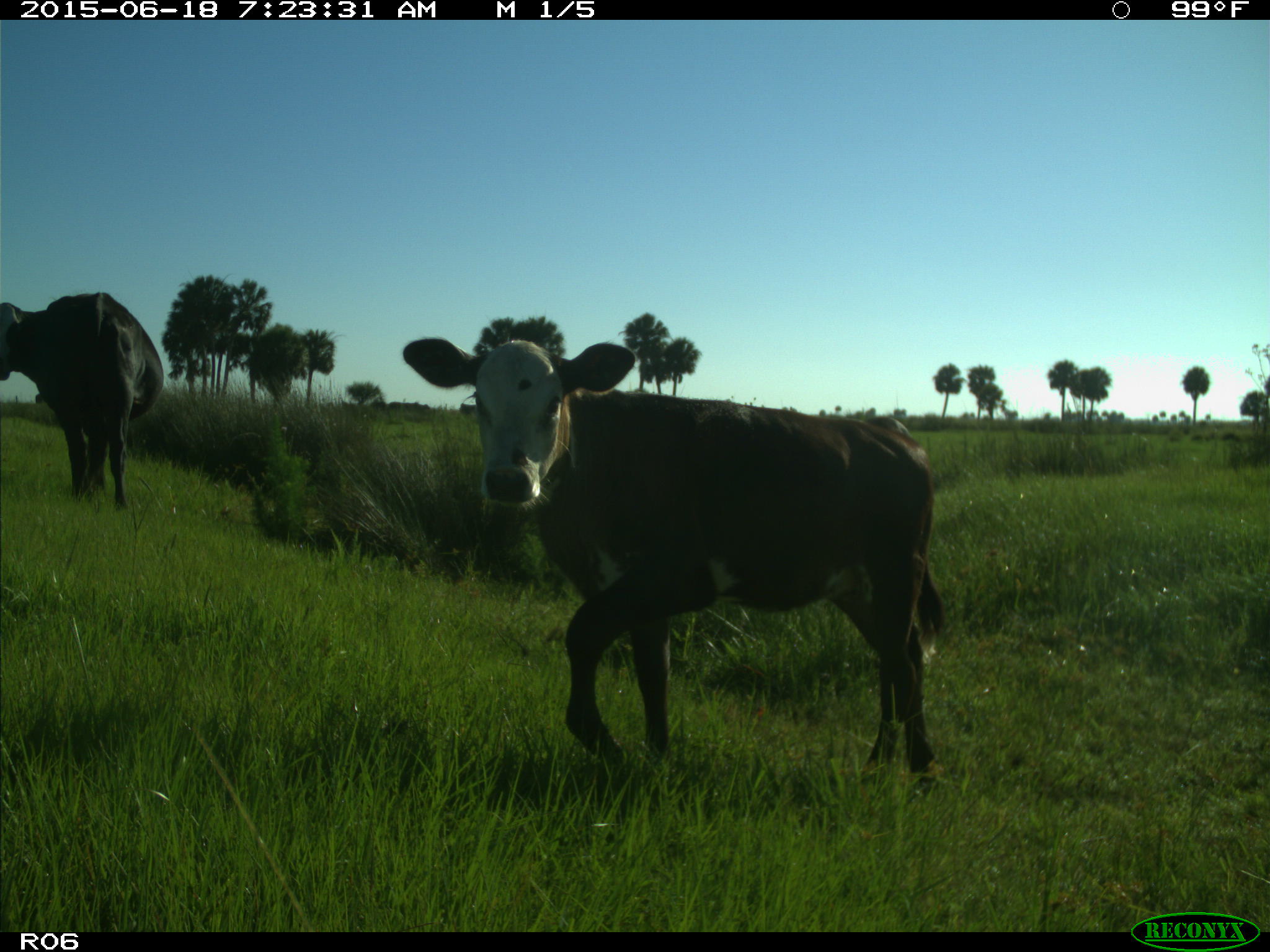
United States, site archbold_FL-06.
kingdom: Animalia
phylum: Chordata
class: Mammalia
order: Artiodactyla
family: Bovidae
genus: Bos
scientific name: Bos taurus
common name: domestic cow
Bos taurus (domestic cow).